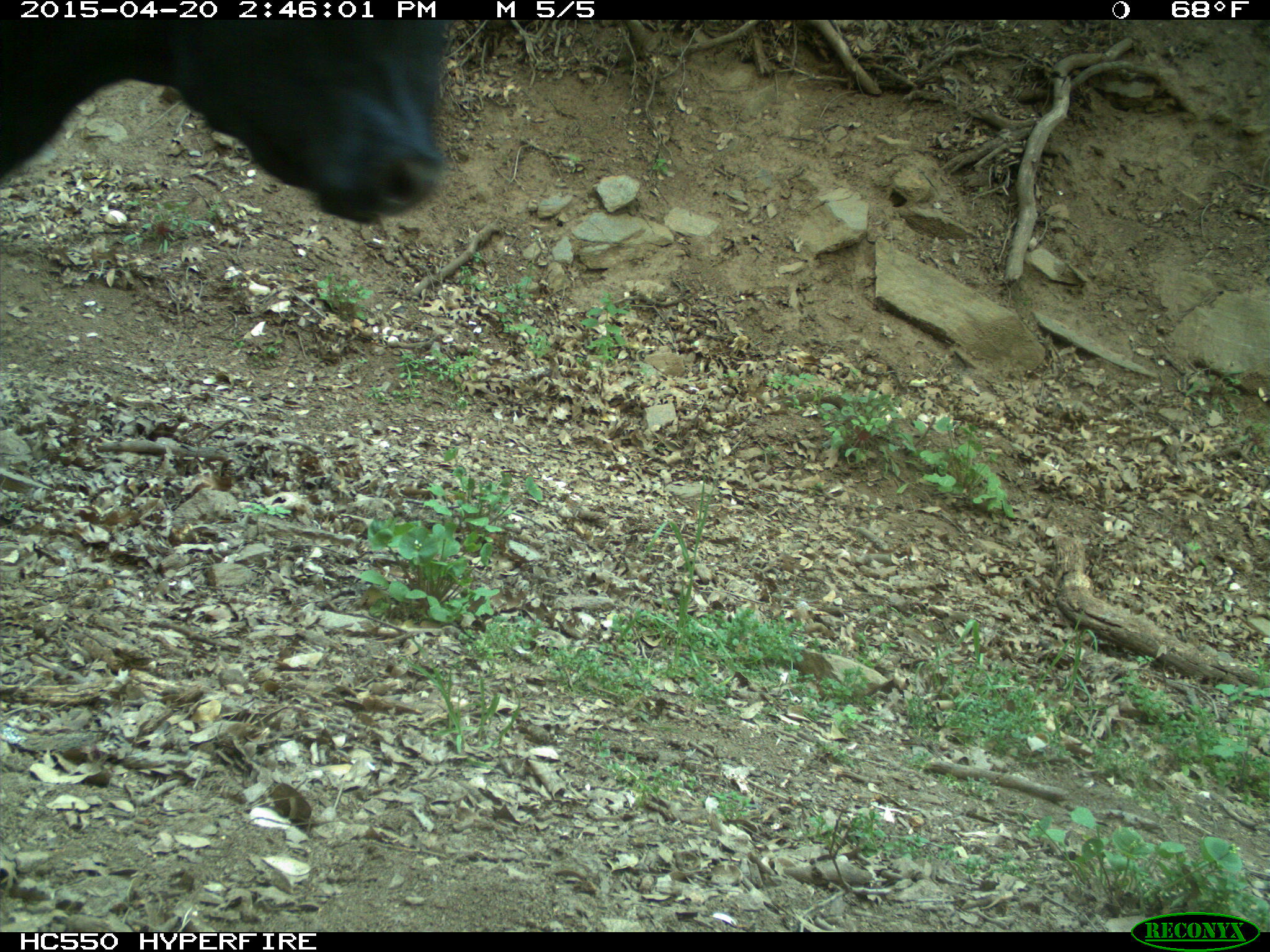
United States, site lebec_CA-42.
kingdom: Animalia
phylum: Chordata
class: Mammalia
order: Artiodactyla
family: Bovidae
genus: Bos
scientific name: Bos taurus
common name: domestic cow